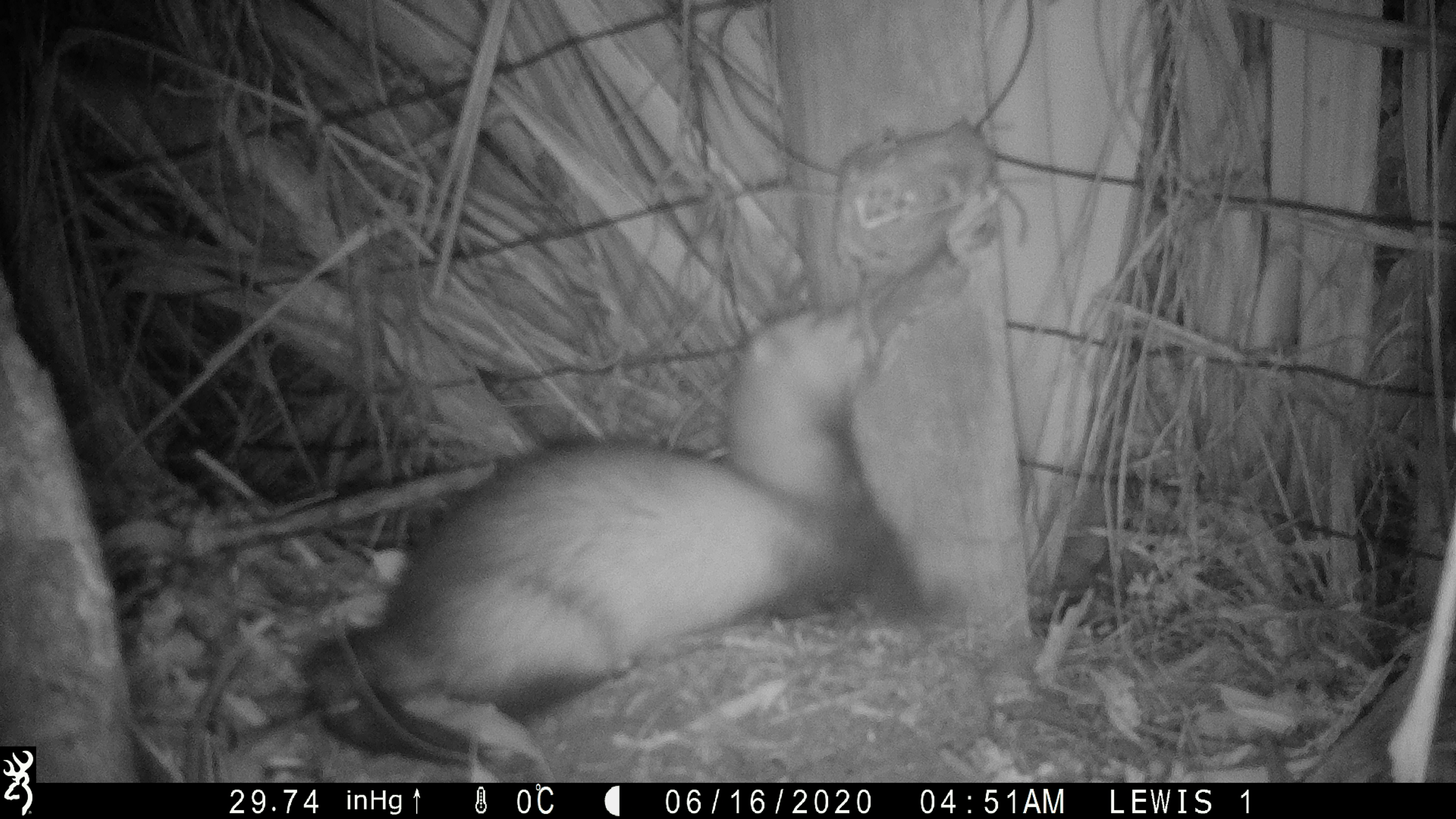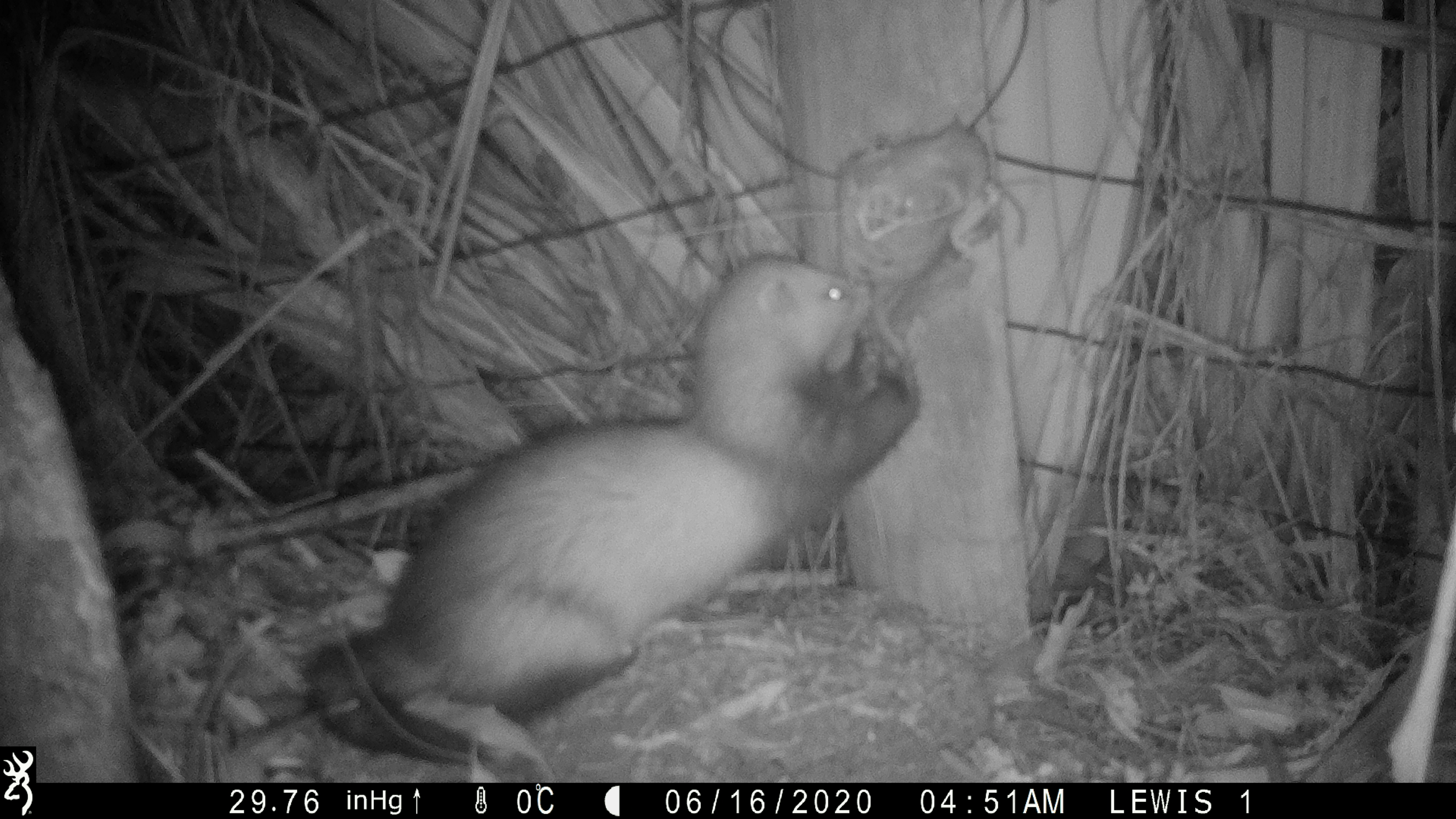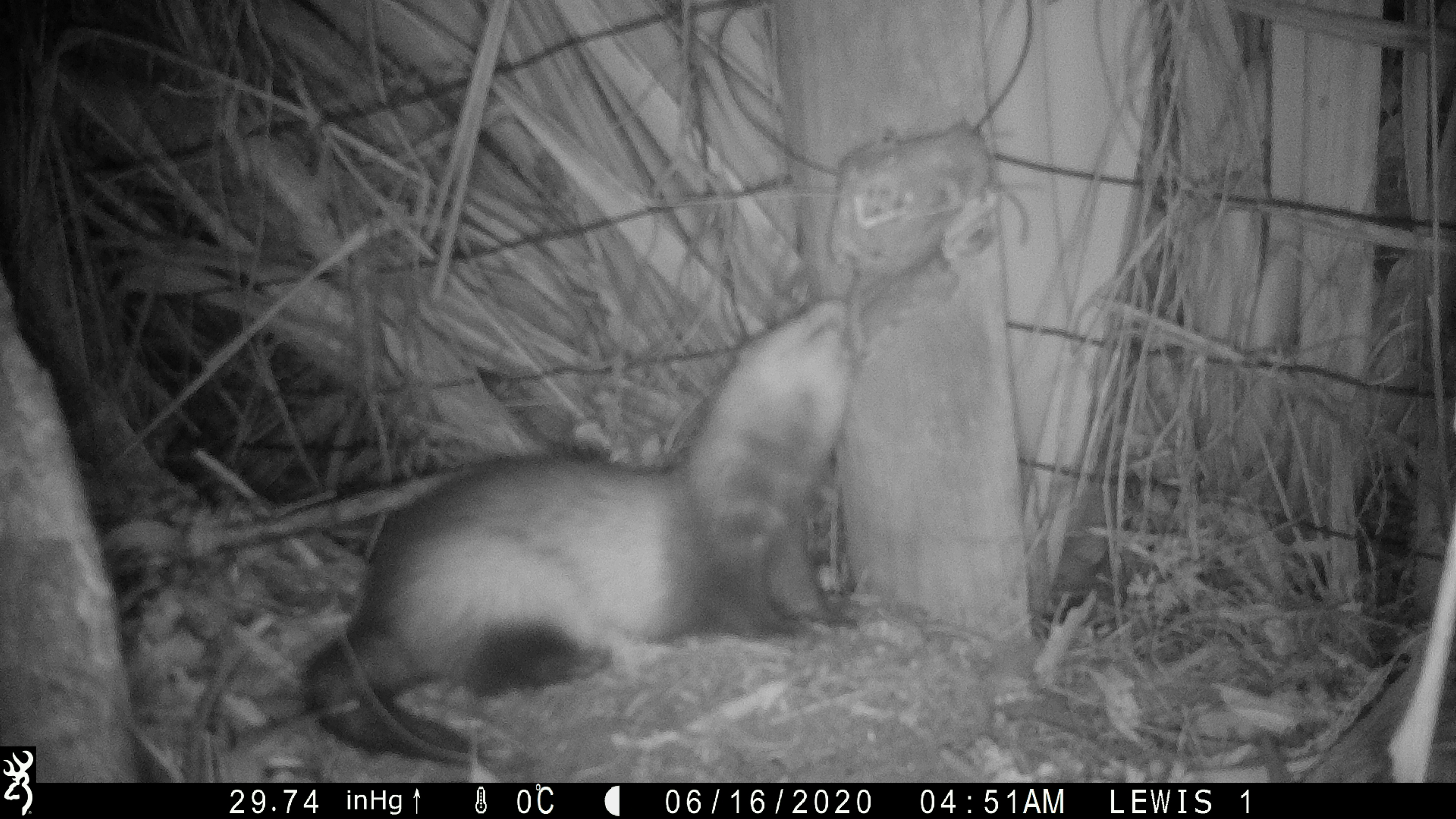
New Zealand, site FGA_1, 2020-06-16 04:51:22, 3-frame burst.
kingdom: Animalia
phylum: Chordata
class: Mammalia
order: Carnivora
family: Mustelidae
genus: Mustela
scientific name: Mustela furo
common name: ferret